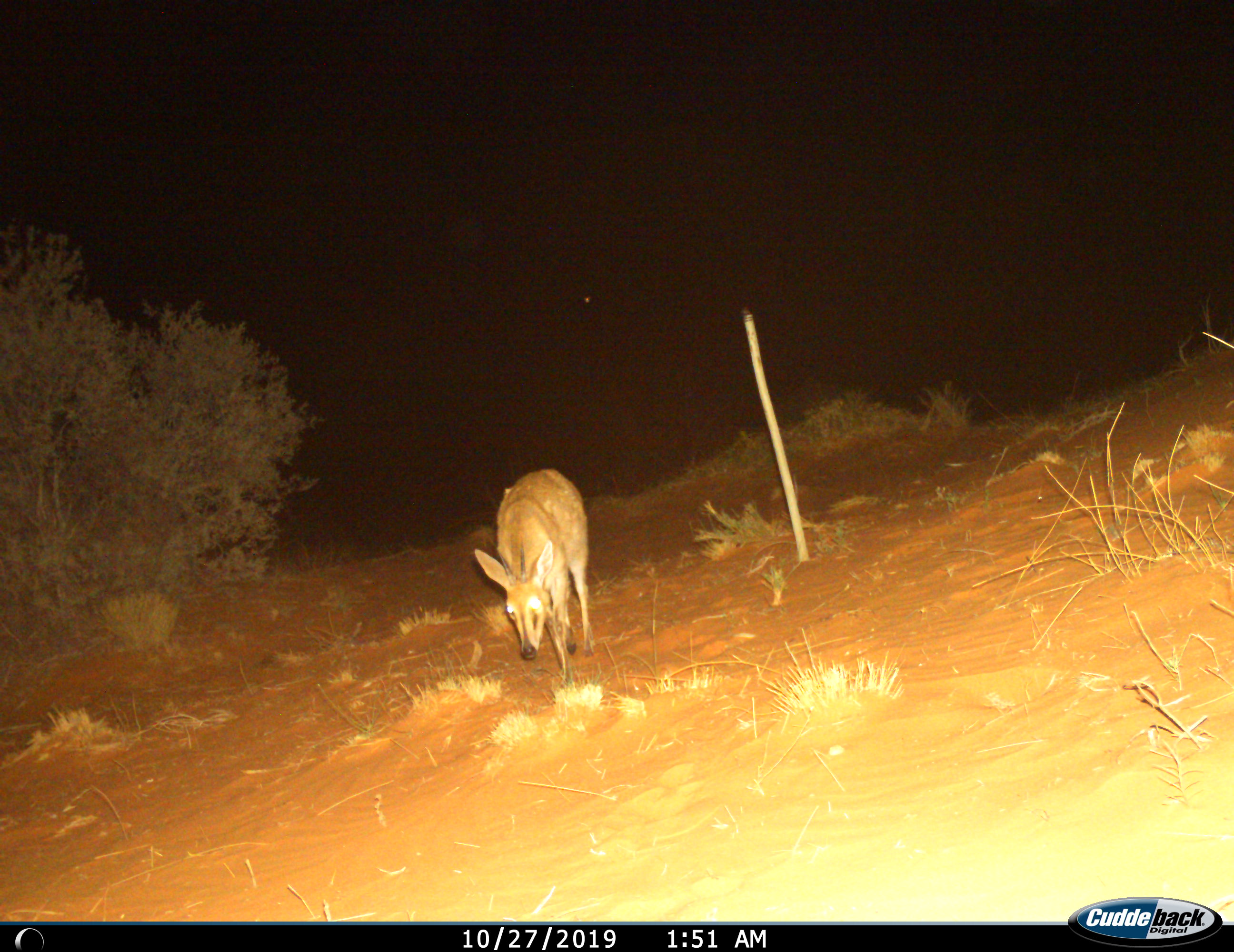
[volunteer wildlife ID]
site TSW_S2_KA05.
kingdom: Animalia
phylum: Chordata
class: Mammalia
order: Artiodactyla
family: Bovidae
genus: Sylvicapra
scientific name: Sylvicapra grimmia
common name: common duiker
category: duikercommongrey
Duikercommongrey (common duiker) (Sylvicapra grimmia), count 1. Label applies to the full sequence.